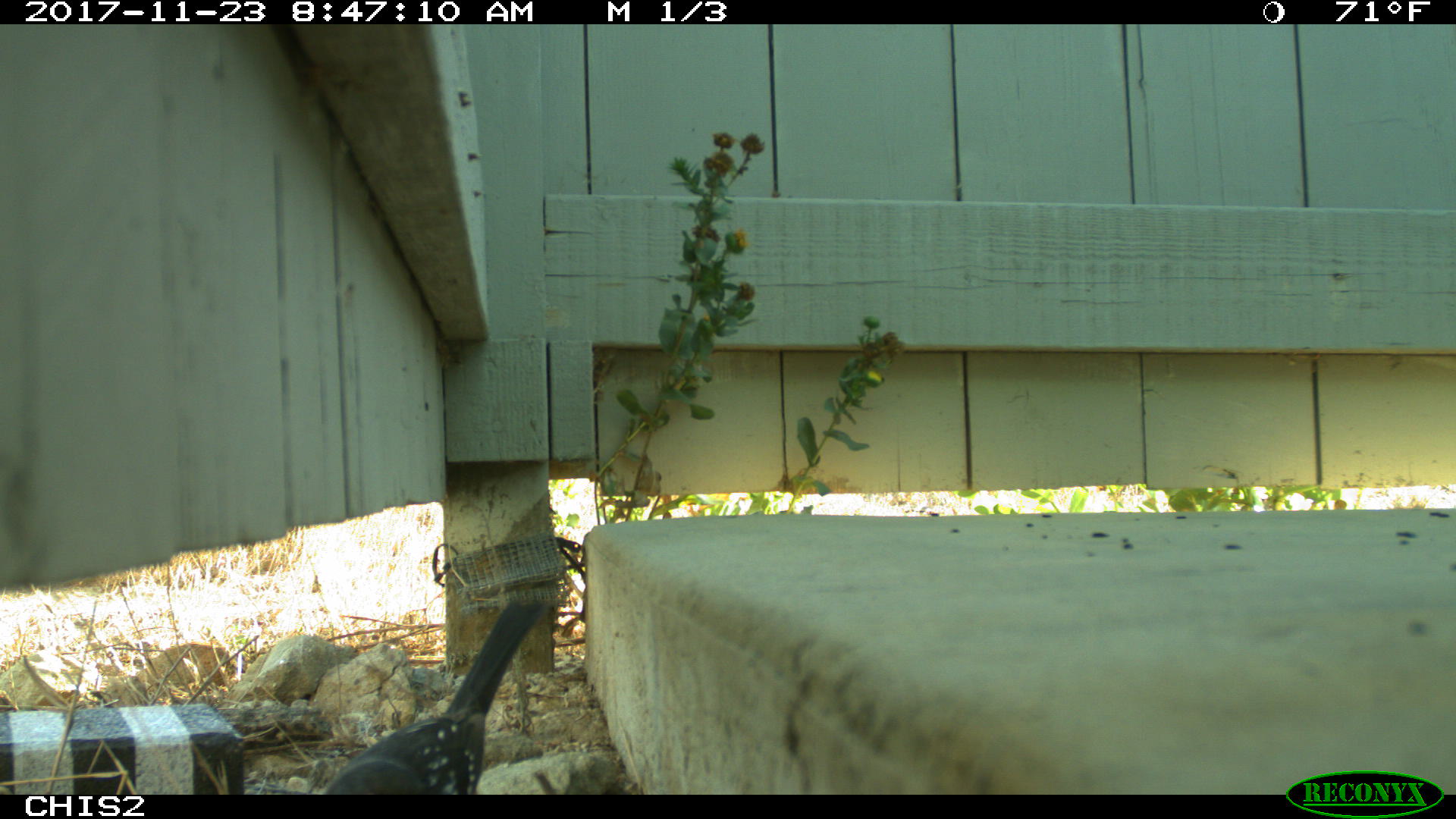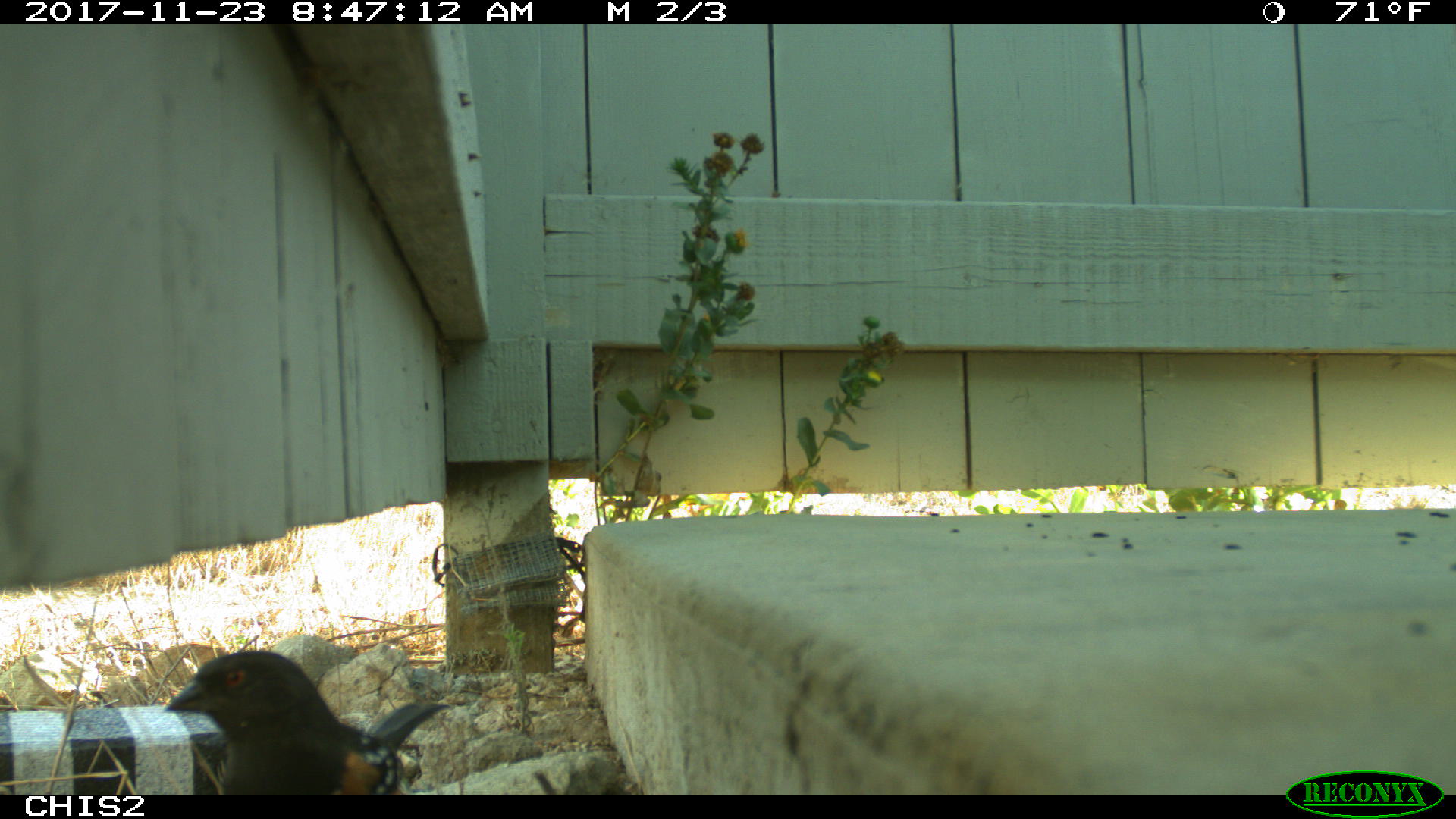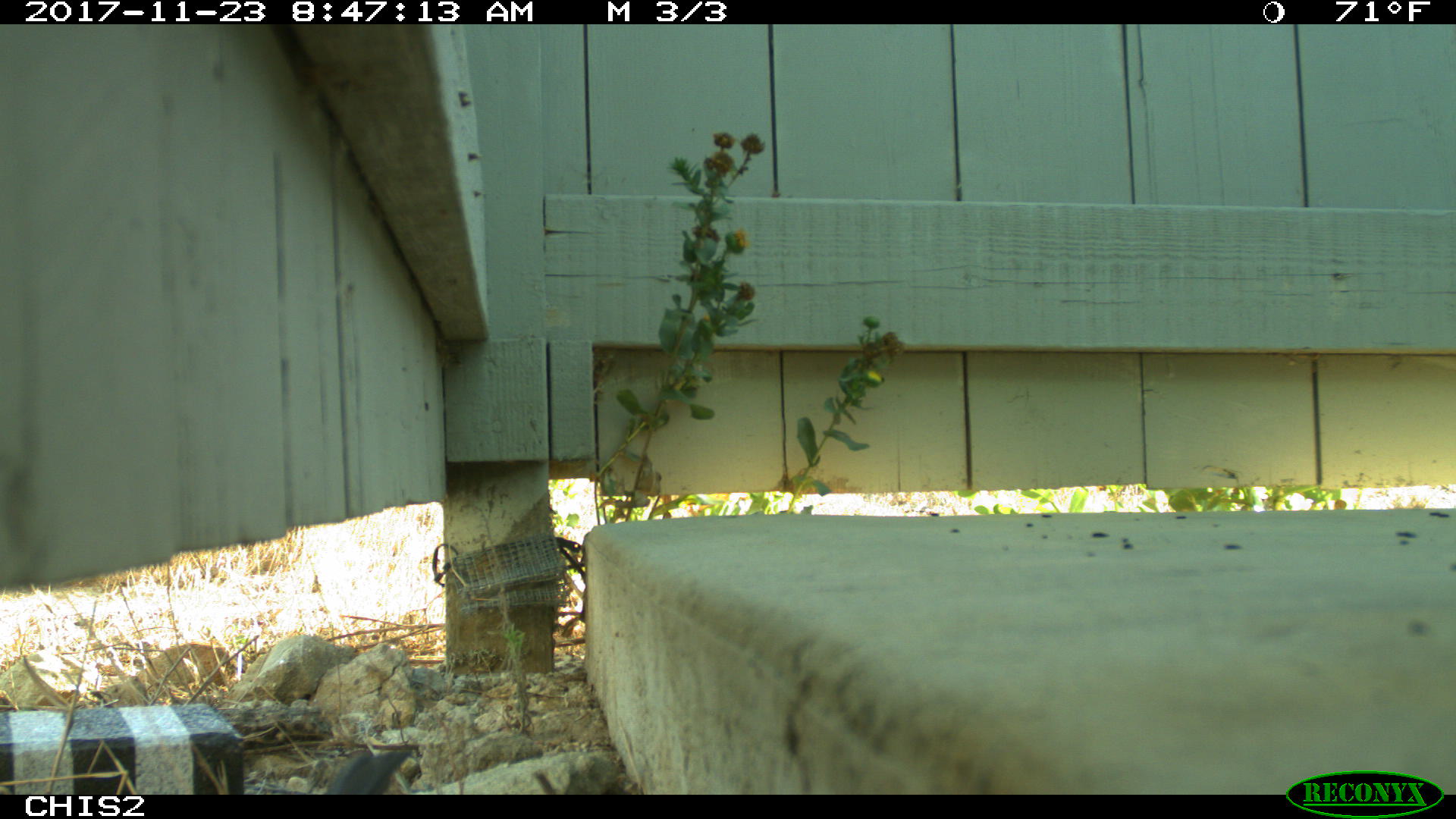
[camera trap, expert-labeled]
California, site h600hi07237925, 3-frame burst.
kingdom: Animalia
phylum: Chordata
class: Aves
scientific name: Aves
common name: bird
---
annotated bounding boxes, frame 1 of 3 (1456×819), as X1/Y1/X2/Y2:
bird: 320/598/544/795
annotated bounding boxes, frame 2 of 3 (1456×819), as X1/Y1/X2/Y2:
bird: 162/650/453/794